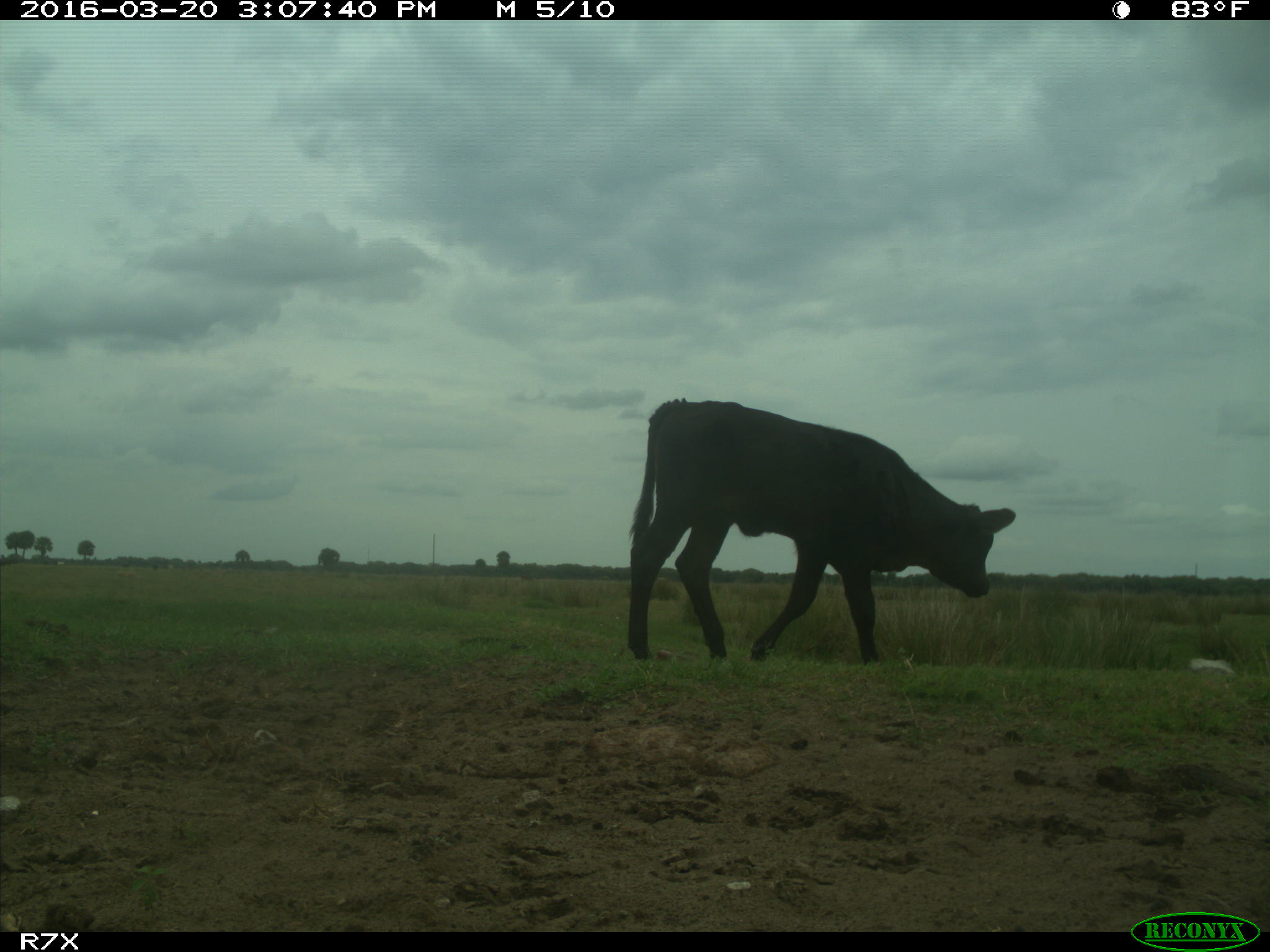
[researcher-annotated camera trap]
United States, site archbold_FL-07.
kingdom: Animalia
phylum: Chordata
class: Mammalia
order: Artiodactyla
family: Bovidae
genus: Bos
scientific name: Bos taurus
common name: domestic cow